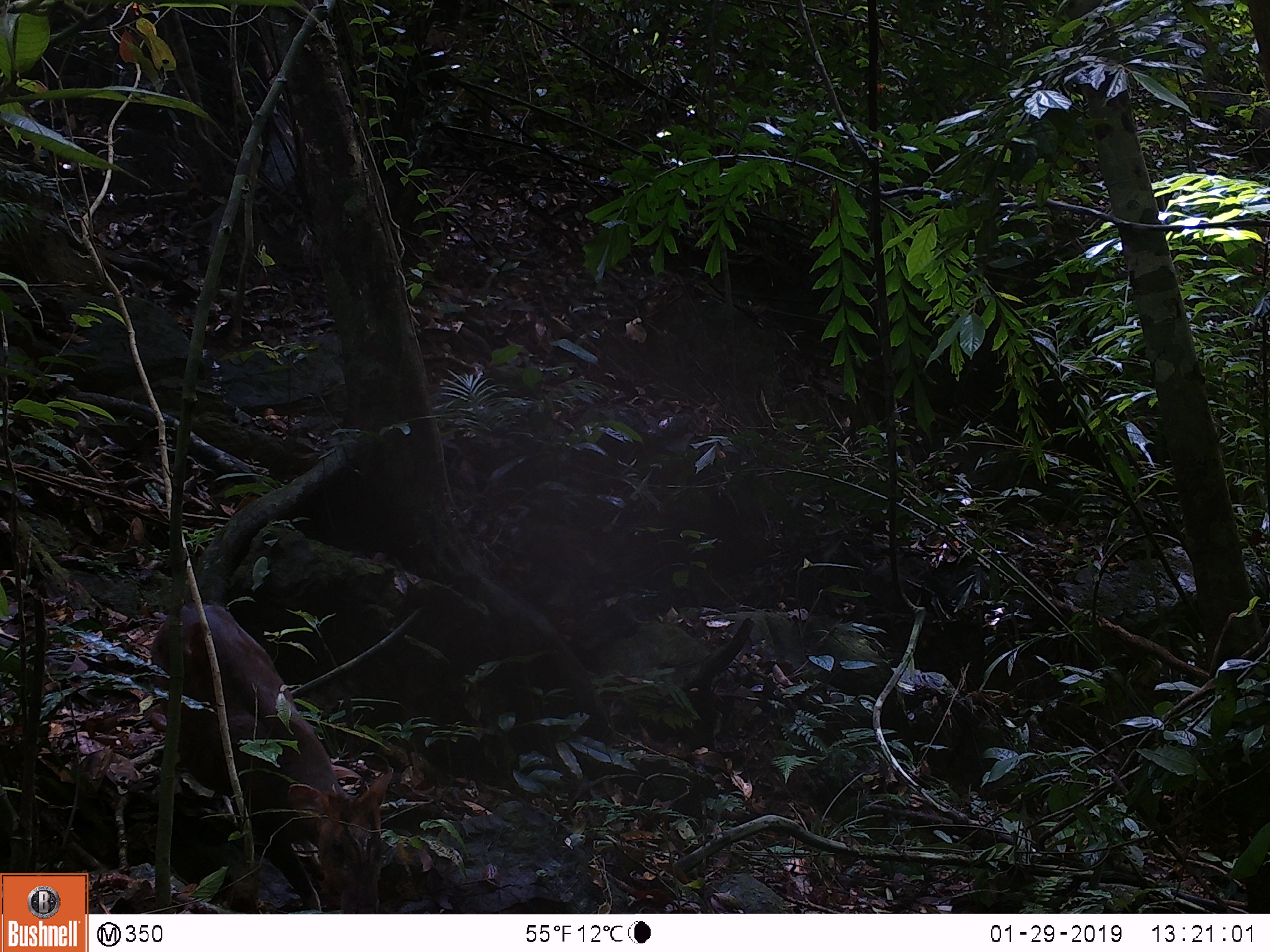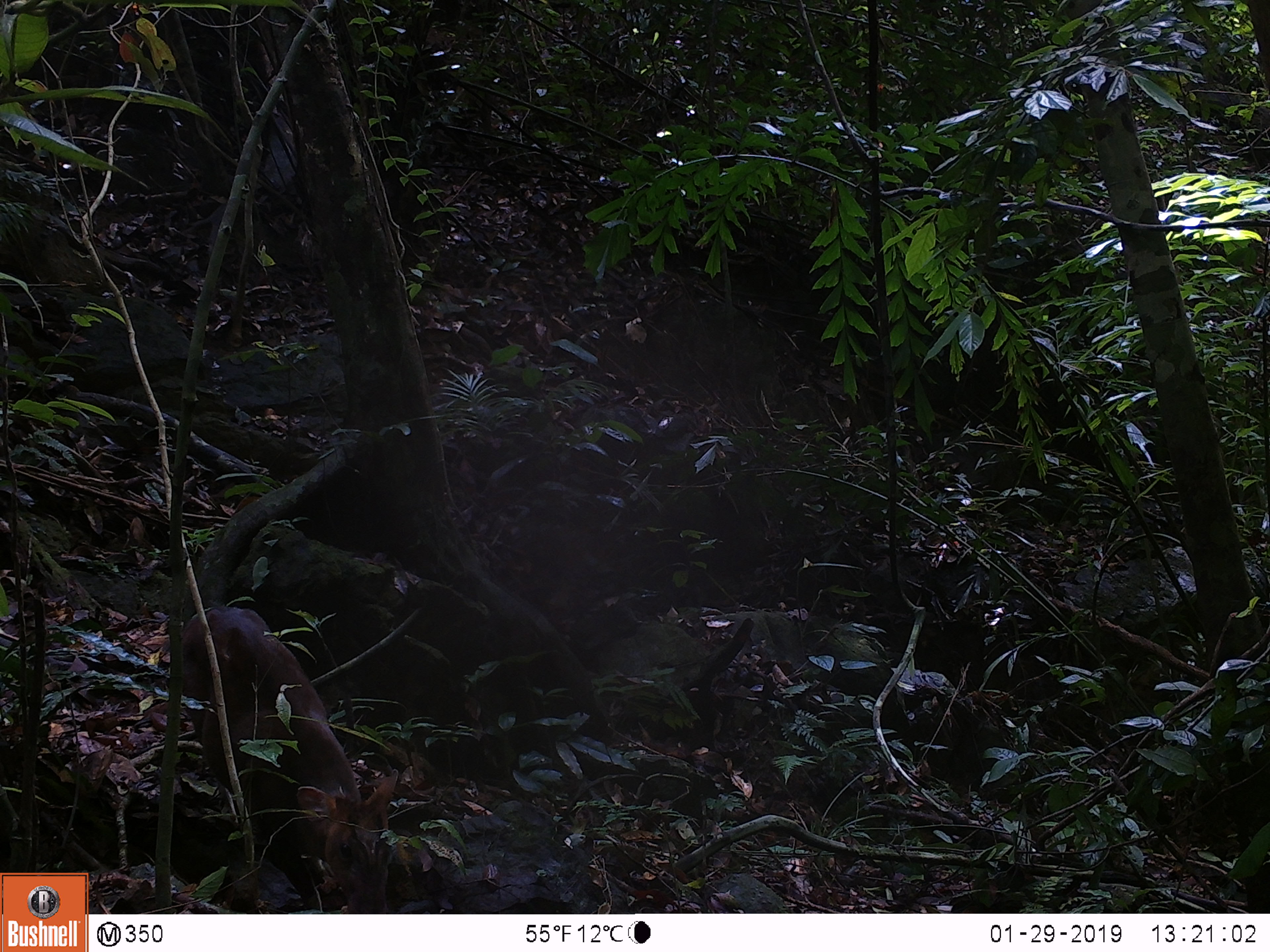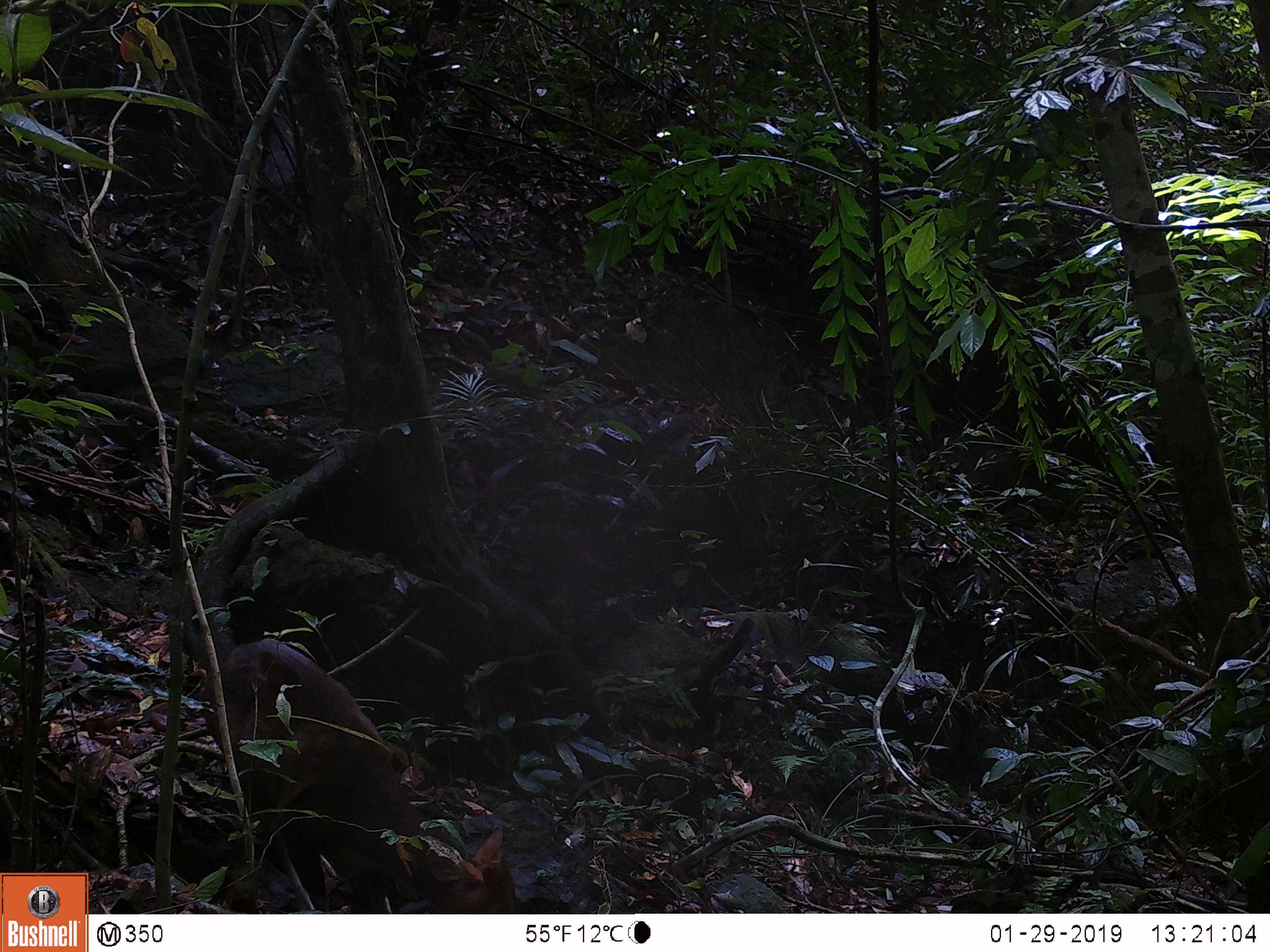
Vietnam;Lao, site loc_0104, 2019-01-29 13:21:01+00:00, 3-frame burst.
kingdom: Animalia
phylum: Chordata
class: Mammalia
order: Artiodactyla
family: Cervidae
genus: Muntiacus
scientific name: Muntiacus rooseveltorum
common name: roosevelt's muntjac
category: roosevelts muntjac group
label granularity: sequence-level